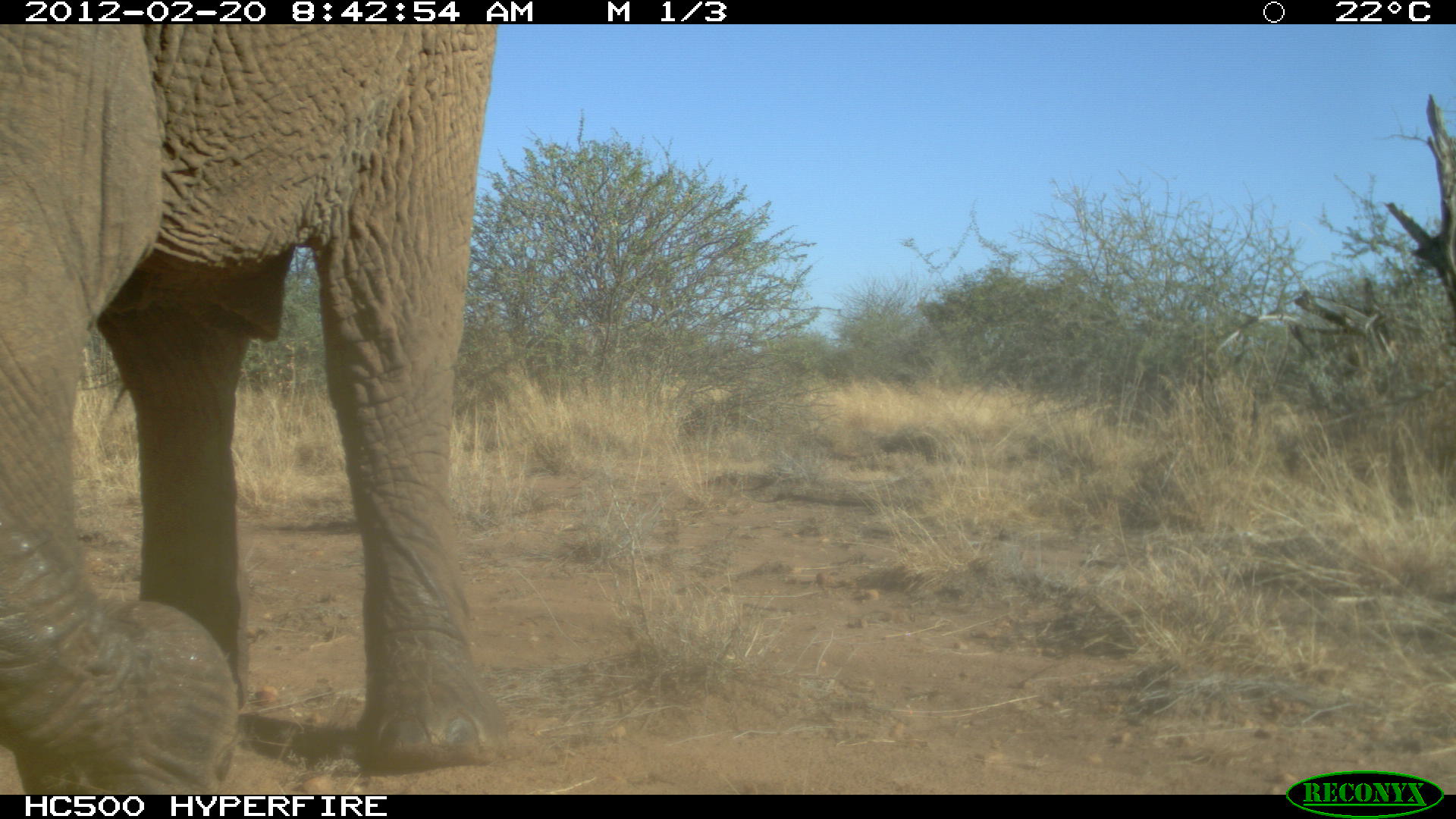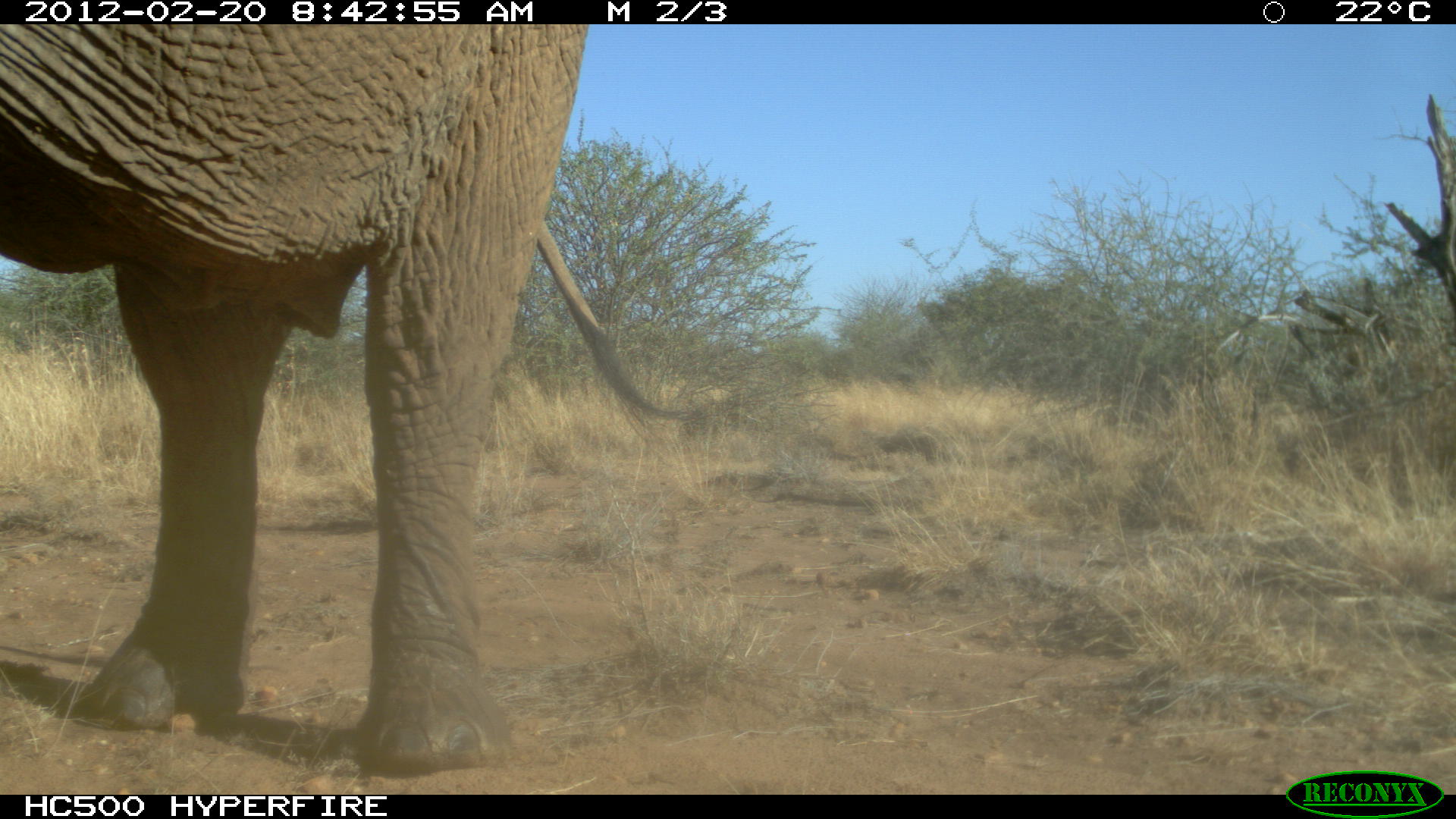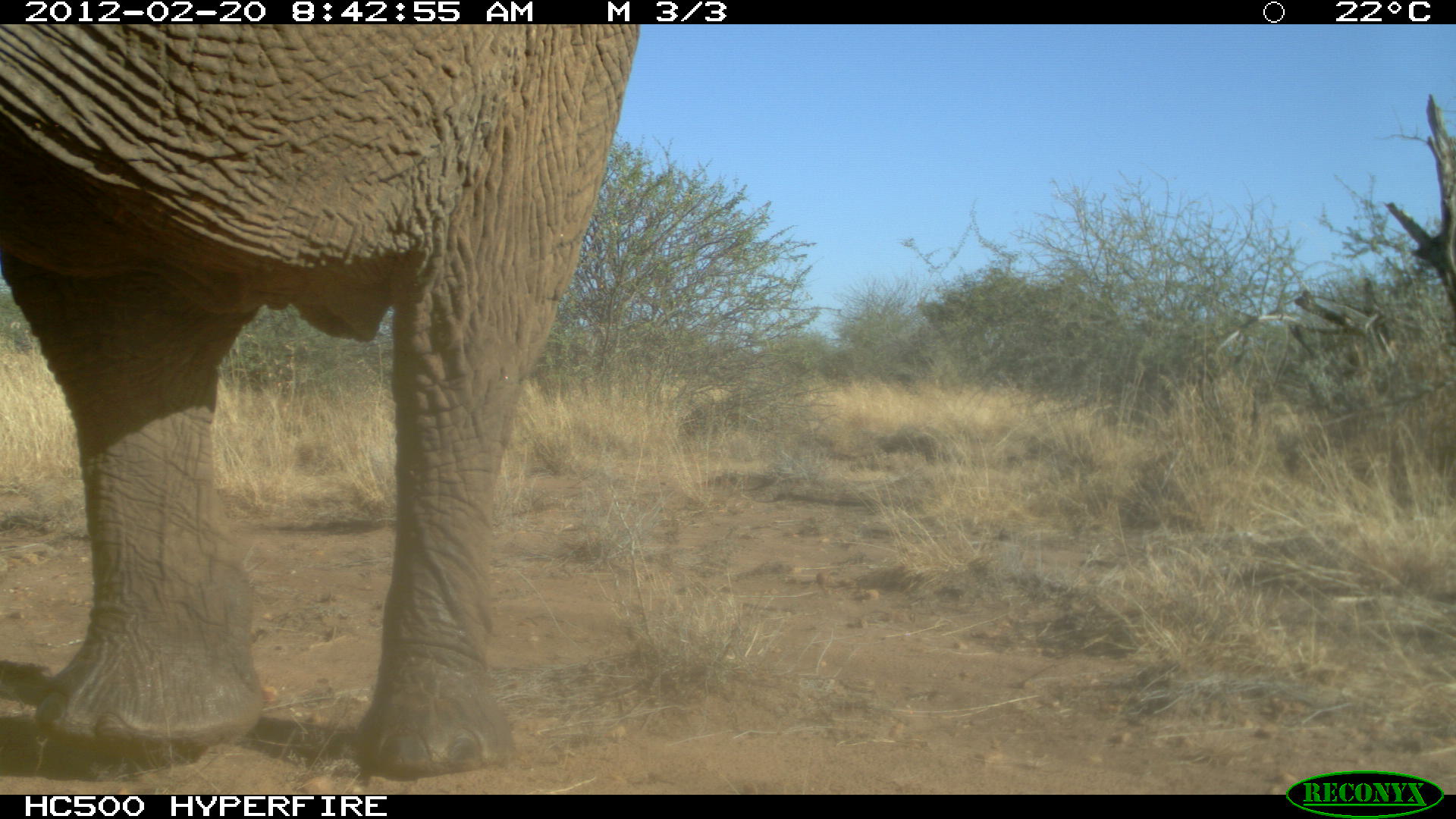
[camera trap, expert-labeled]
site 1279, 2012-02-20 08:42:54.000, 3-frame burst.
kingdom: Animalia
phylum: Chordata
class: Mammalia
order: Proboscidea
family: Elephantidae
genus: Loxodonta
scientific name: Loxodonta africana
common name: african bush elephant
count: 1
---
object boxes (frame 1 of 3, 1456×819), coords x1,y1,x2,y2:
loxodonta africana: 0,24,493,792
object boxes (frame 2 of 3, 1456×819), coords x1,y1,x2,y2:
loxodonta africana: 1,24,701,775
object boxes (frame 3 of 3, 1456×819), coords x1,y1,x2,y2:
loxodonta africana: 0,24,642,781